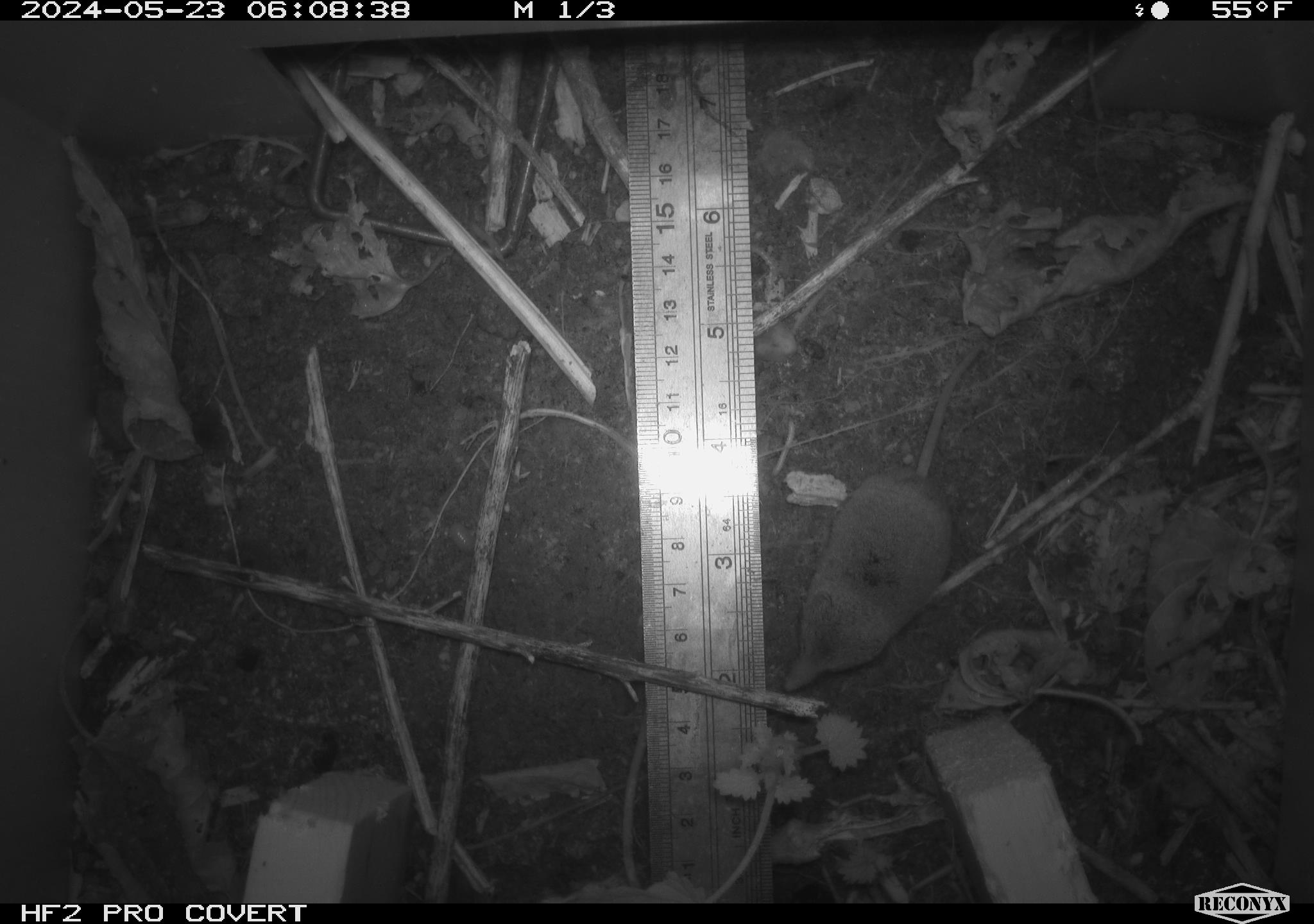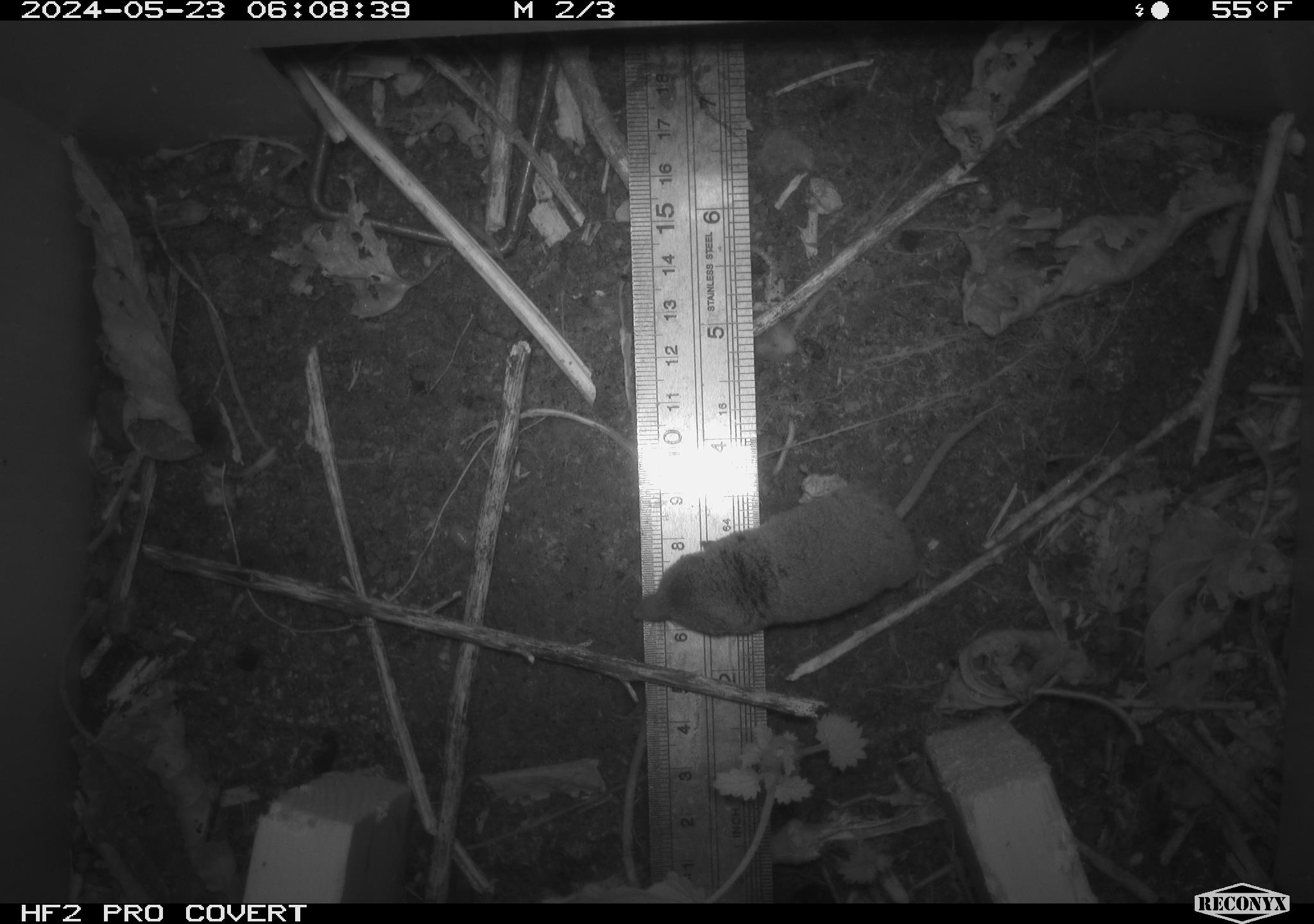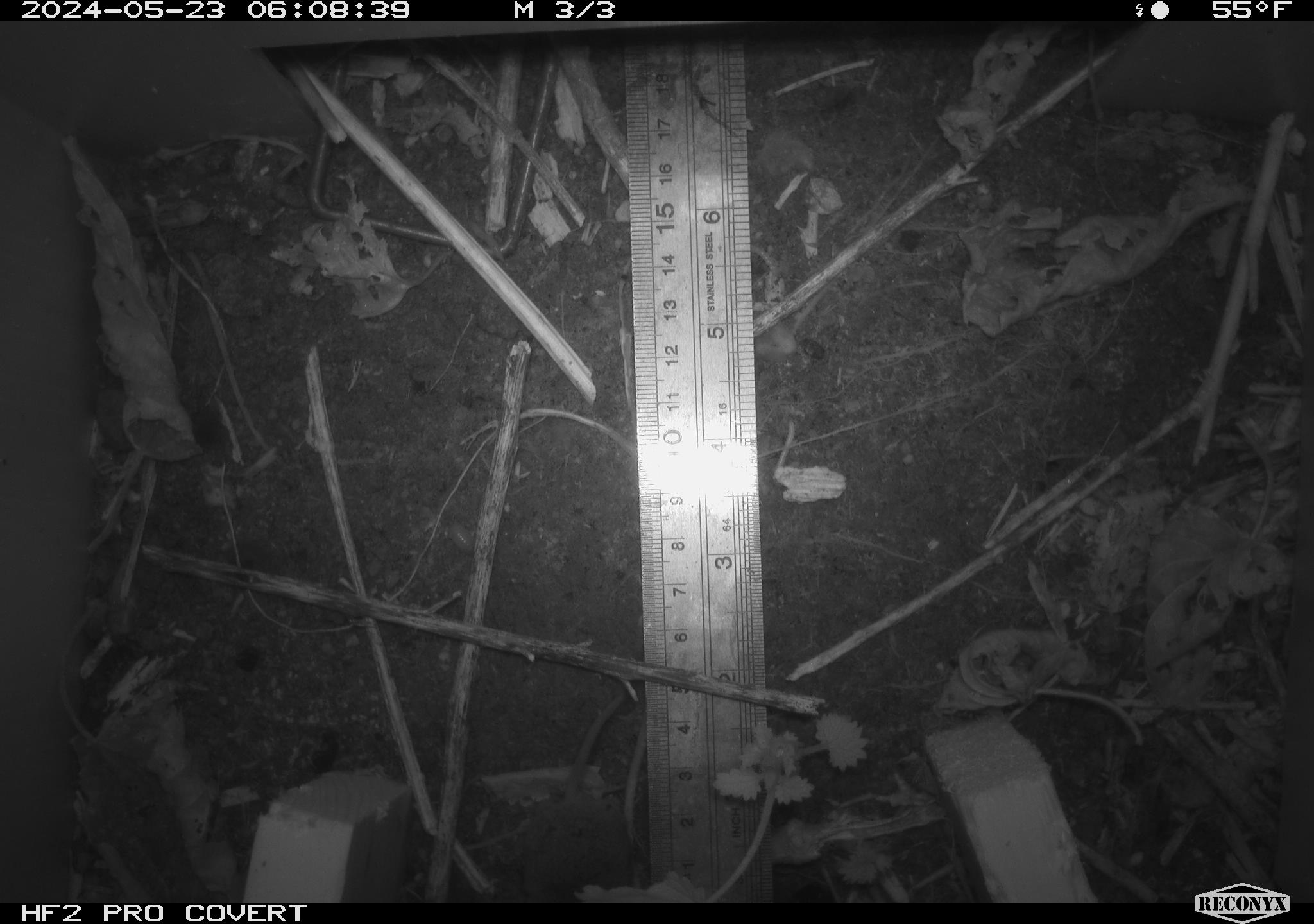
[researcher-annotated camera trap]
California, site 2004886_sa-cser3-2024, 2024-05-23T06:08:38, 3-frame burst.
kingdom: Animalia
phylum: Chordata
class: Mammalia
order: Eulipotyphla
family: Soricidae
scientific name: Soricidae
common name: shrews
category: soricidae family